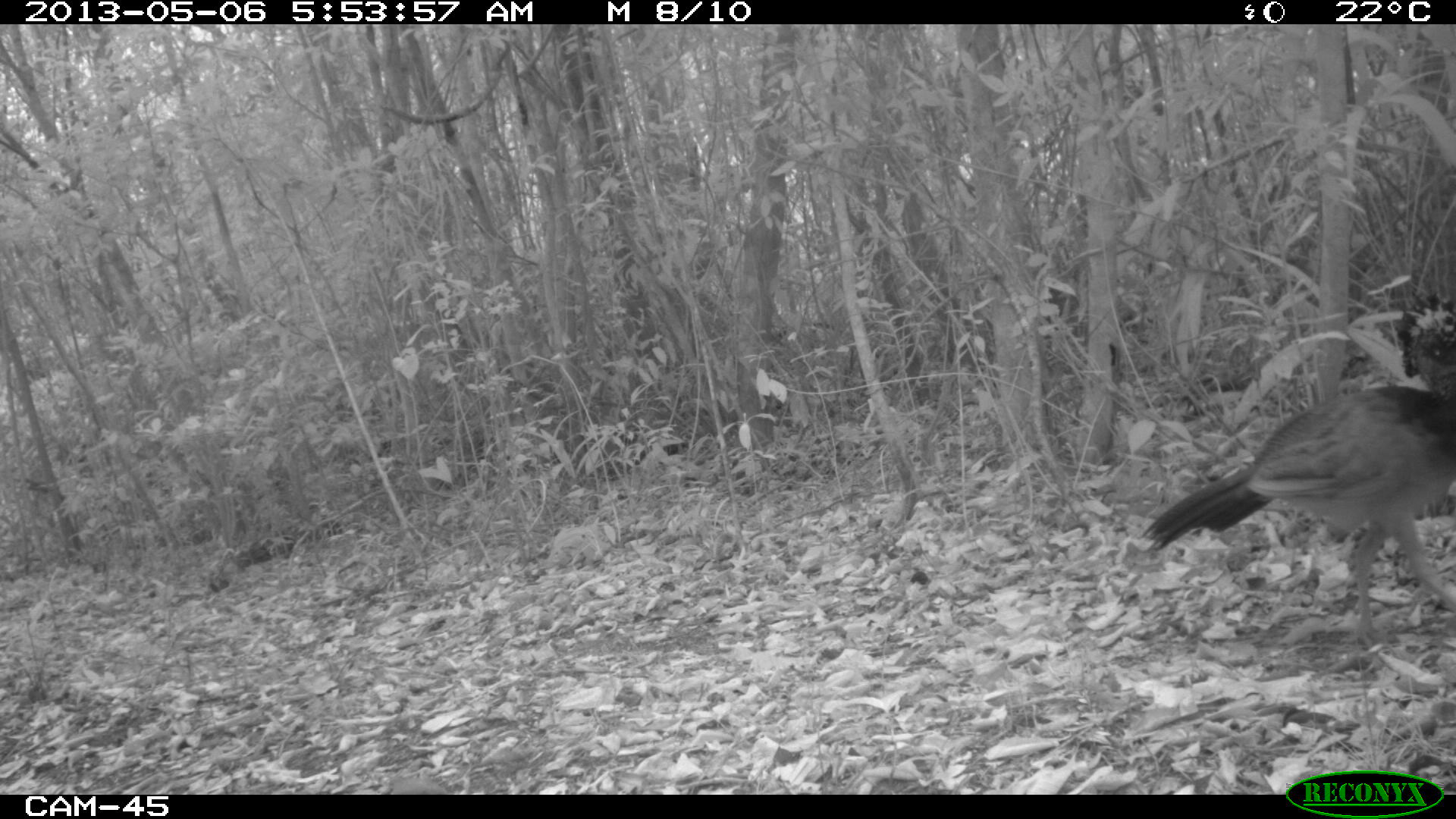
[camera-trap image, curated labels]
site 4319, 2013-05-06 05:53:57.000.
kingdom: Animalia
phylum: Chordata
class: Aves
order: Galliformes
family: Cracidae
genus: Crax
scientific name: Crax rubra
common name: great curassow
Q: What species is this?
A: Crax rubra (great curassow).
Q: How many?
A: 1.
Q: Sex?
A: Female.